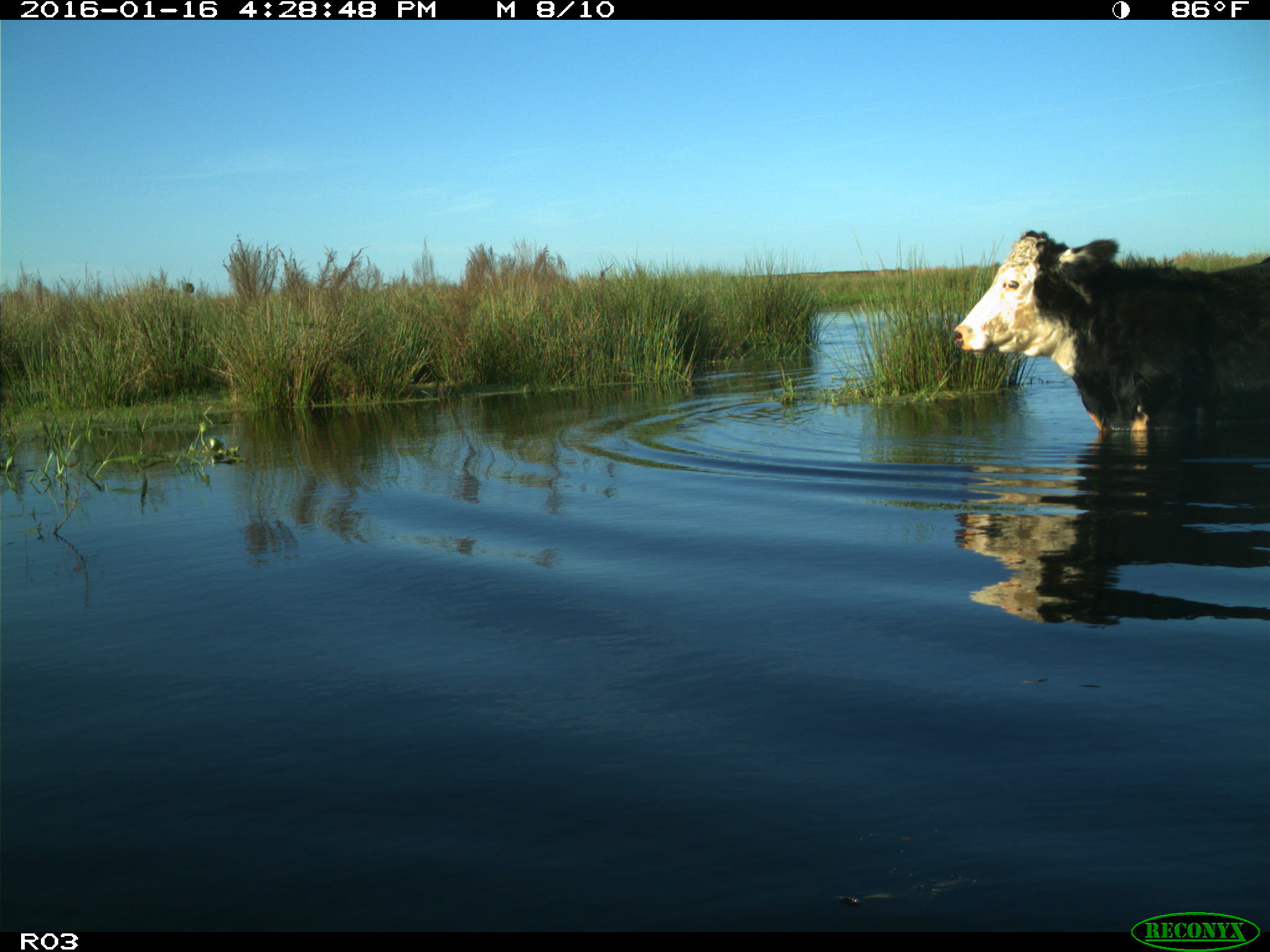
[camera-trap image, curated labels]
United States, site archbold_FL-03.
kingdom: Animalia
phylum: Chordata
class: Mammalia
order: Artiodactyla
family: Bovidae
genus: Bos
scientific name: Bos taurus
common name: domestic cow